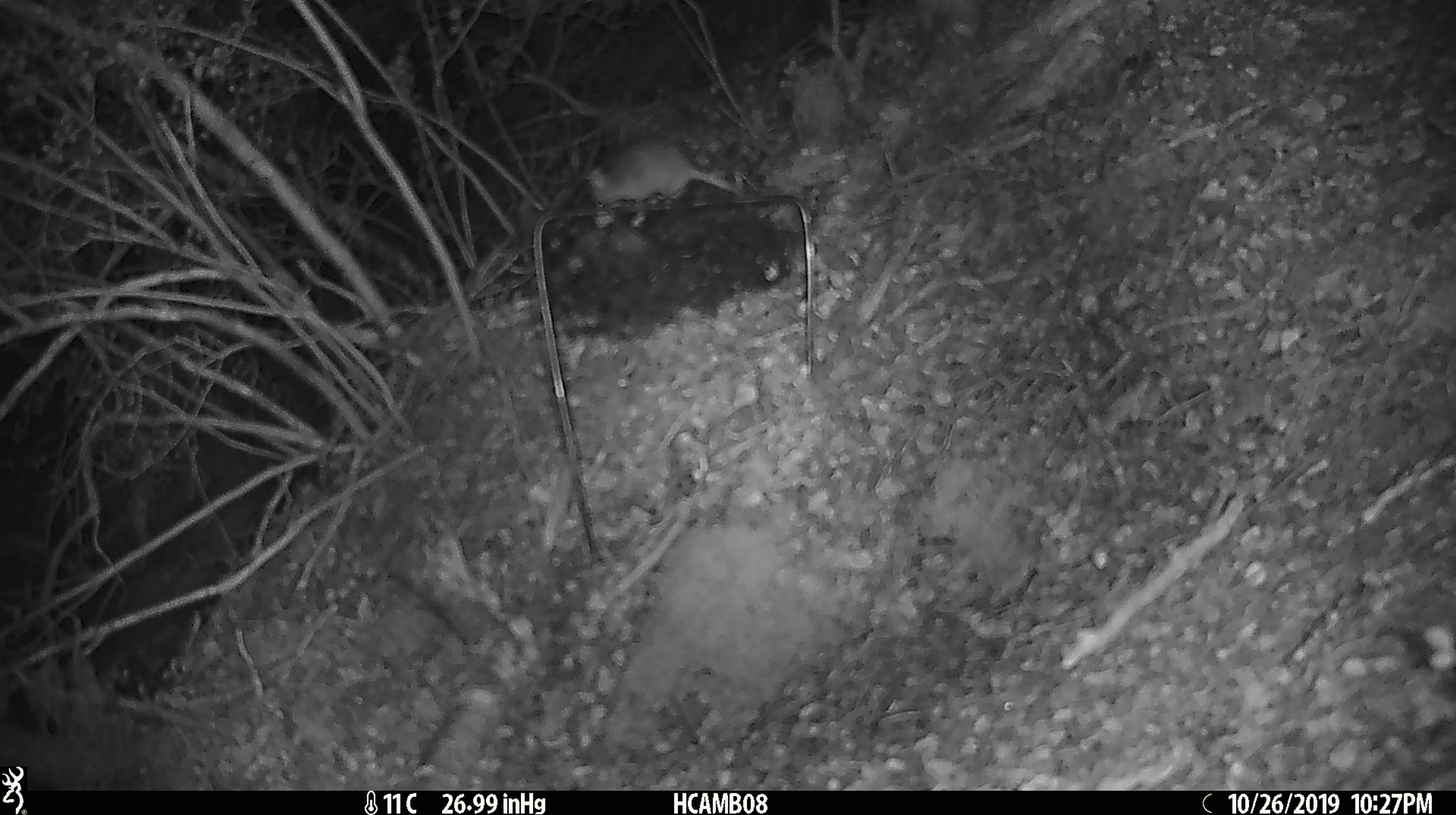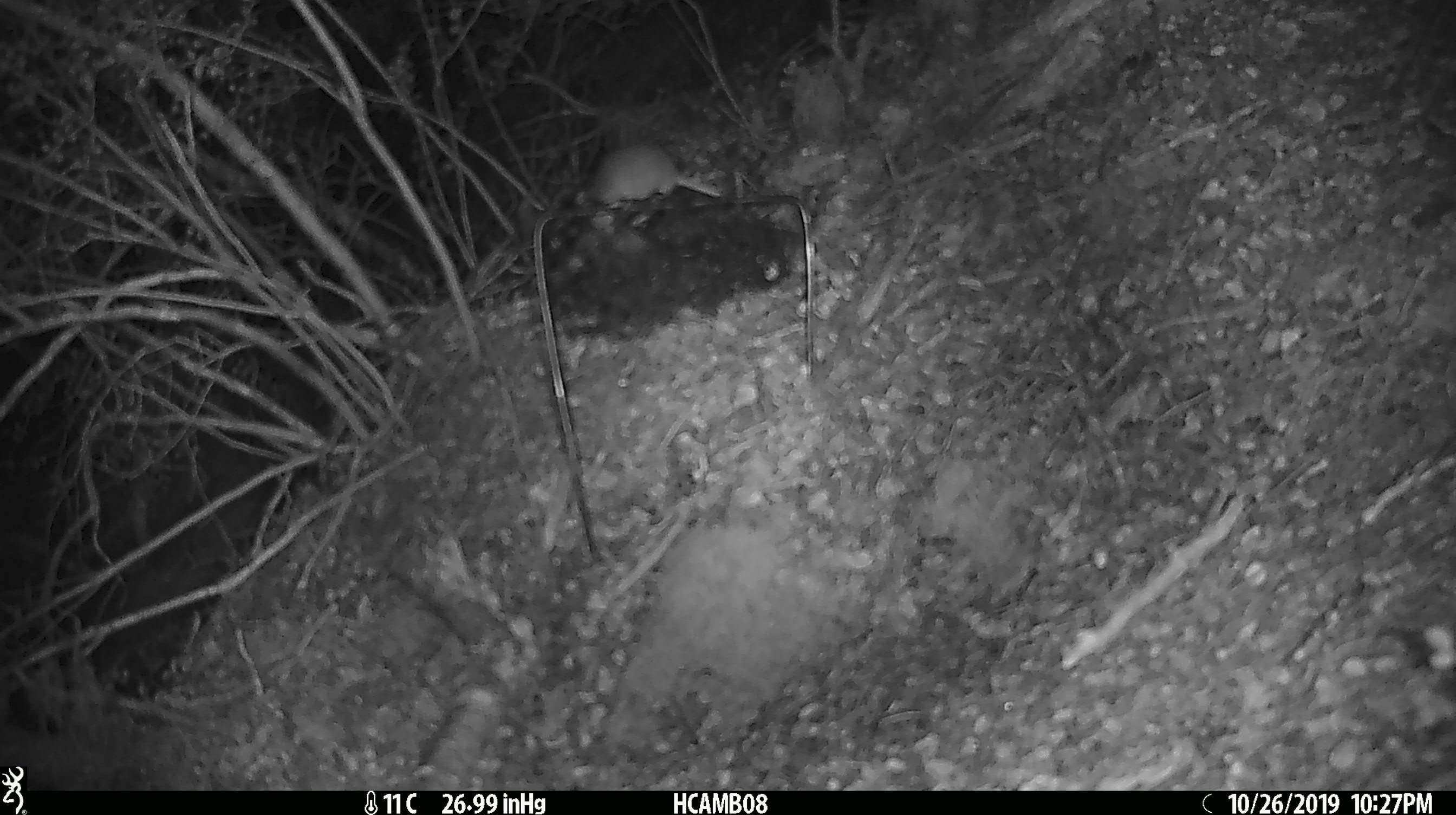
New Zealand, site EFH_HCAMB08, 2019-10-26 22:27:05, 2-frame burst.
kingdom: Animalia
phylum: Chordata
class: Mammalia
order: Rodentia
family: Muridae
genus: Mus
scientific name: Mus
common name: mouse